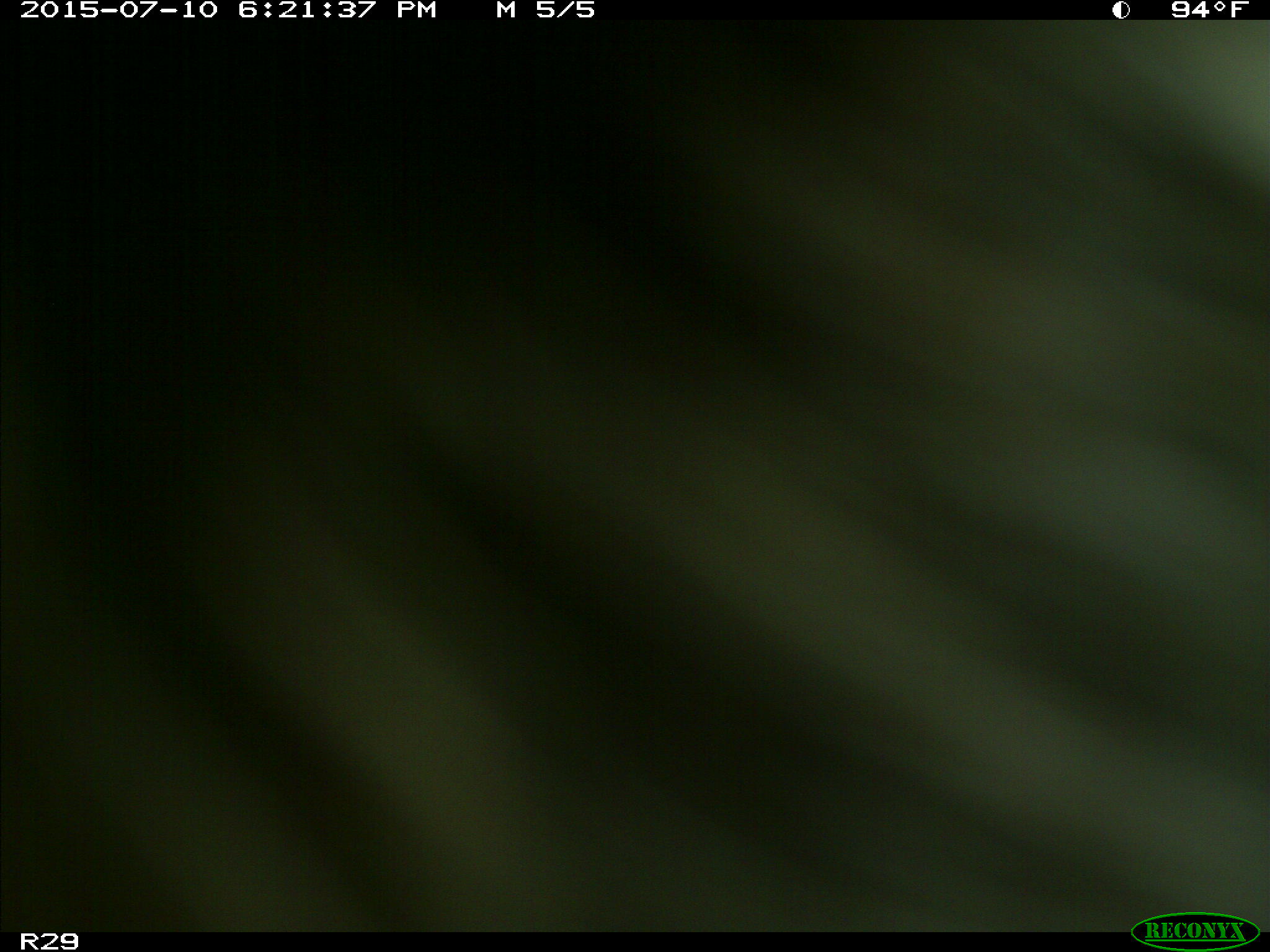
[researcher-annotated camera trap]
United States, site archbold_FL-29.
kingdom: Animalia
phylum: Chordata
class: Mammalia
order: Artiodactyla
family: Bovidae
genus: Bos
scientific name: Bos taurus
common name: domestic cow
Bos taurus (domestic cow).